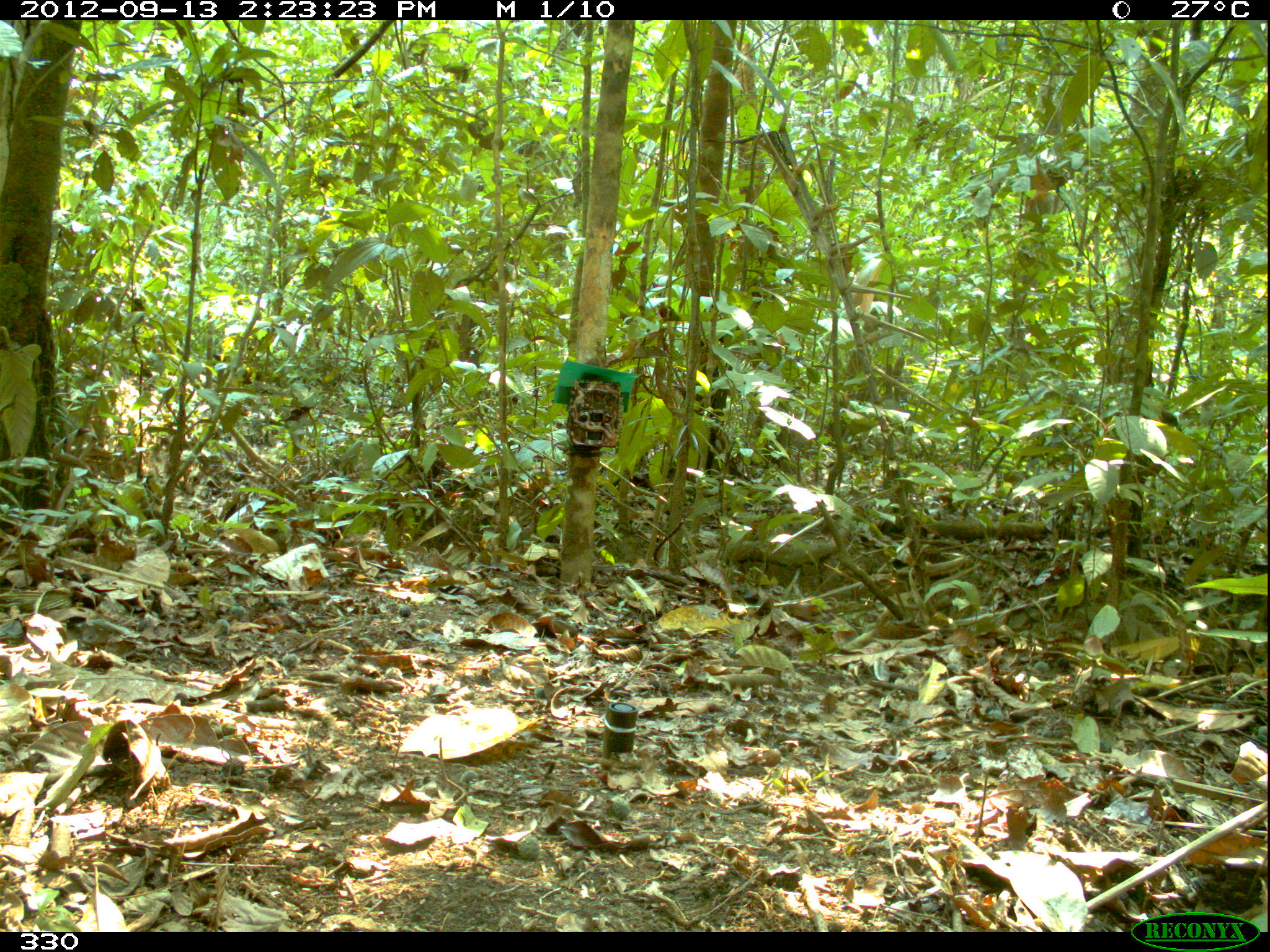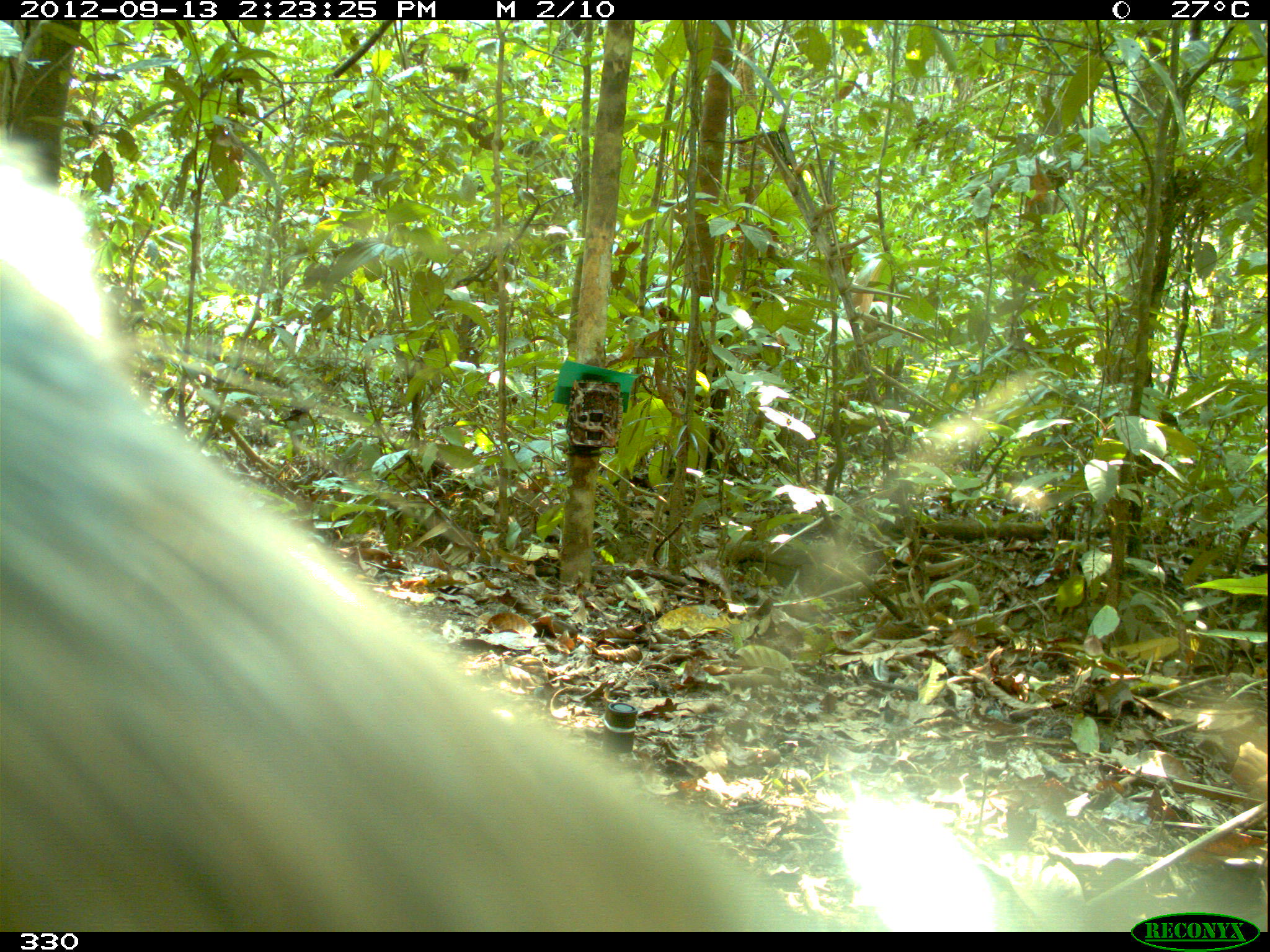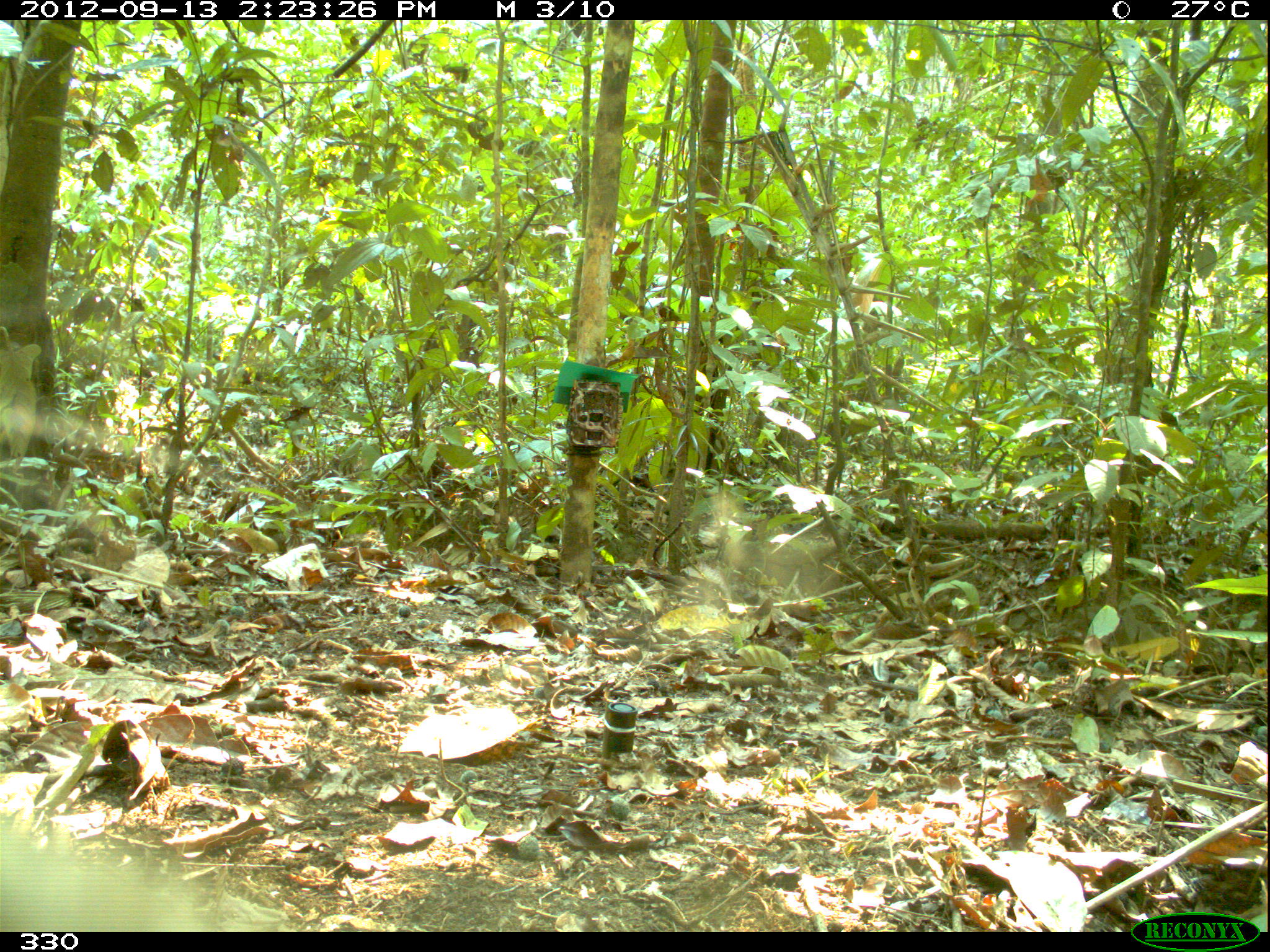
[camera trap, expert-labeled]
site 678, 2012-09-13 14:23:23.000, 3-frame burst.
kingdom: Animalia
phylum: Chordata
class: Mammalia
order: Artiodactyla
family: Tayassuidae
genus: Tayassu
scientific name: Tayassu pecari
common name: white-lipped peccary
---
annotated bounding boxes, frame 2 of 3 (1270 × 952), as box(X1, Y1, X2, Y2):
tayassu pecari: box(0, 125, 795, 932)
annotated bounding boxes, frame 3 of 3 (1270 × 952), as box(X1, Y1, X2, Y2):
tayassu pecari: box(0, 806, 286, 929)